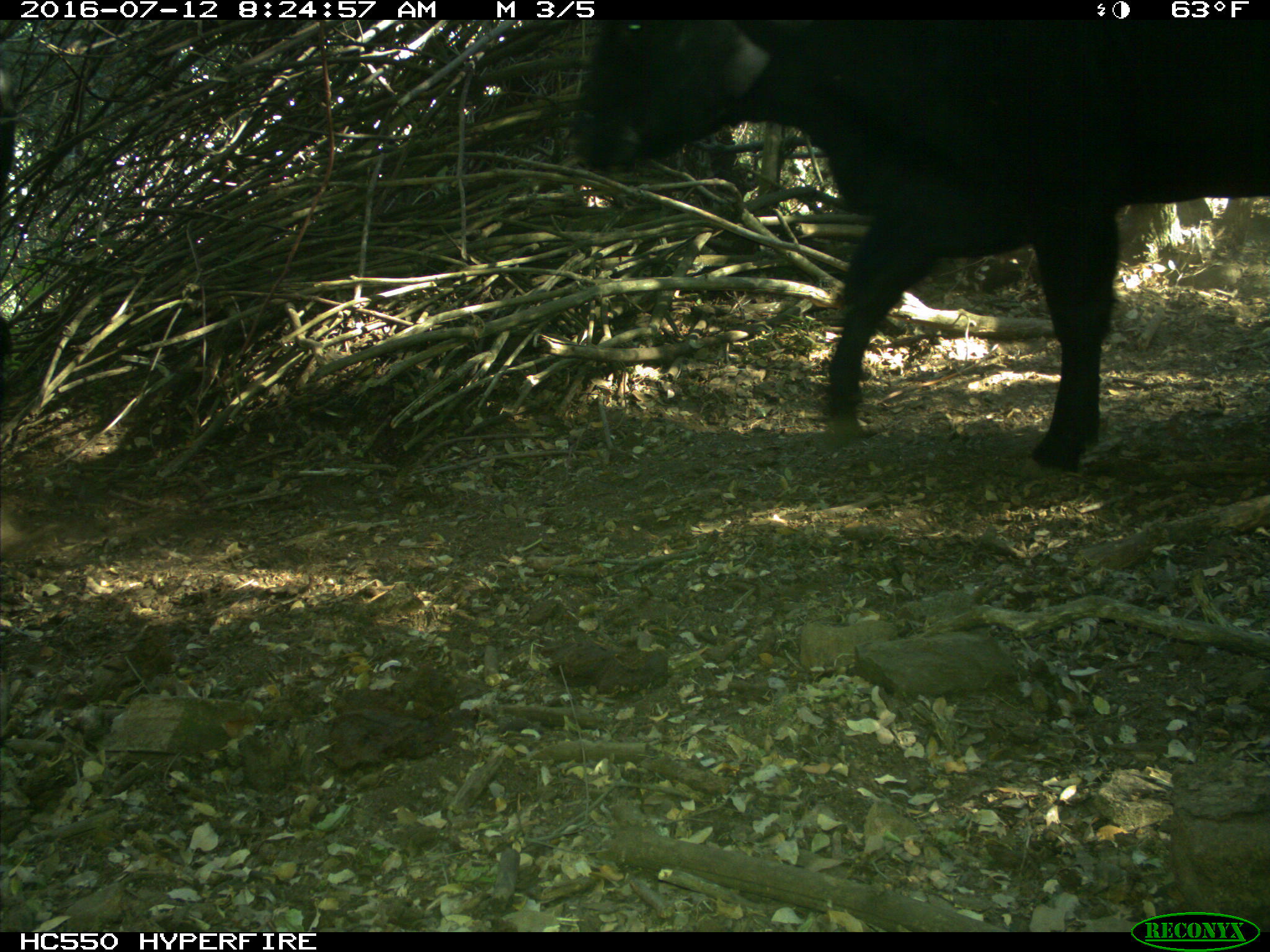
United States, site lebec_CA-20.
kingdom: Animalia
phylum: Chordata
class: Mammalia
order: Artiodactyla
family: Bovidae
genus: Bos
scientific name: Bos taurus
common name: domestic cow